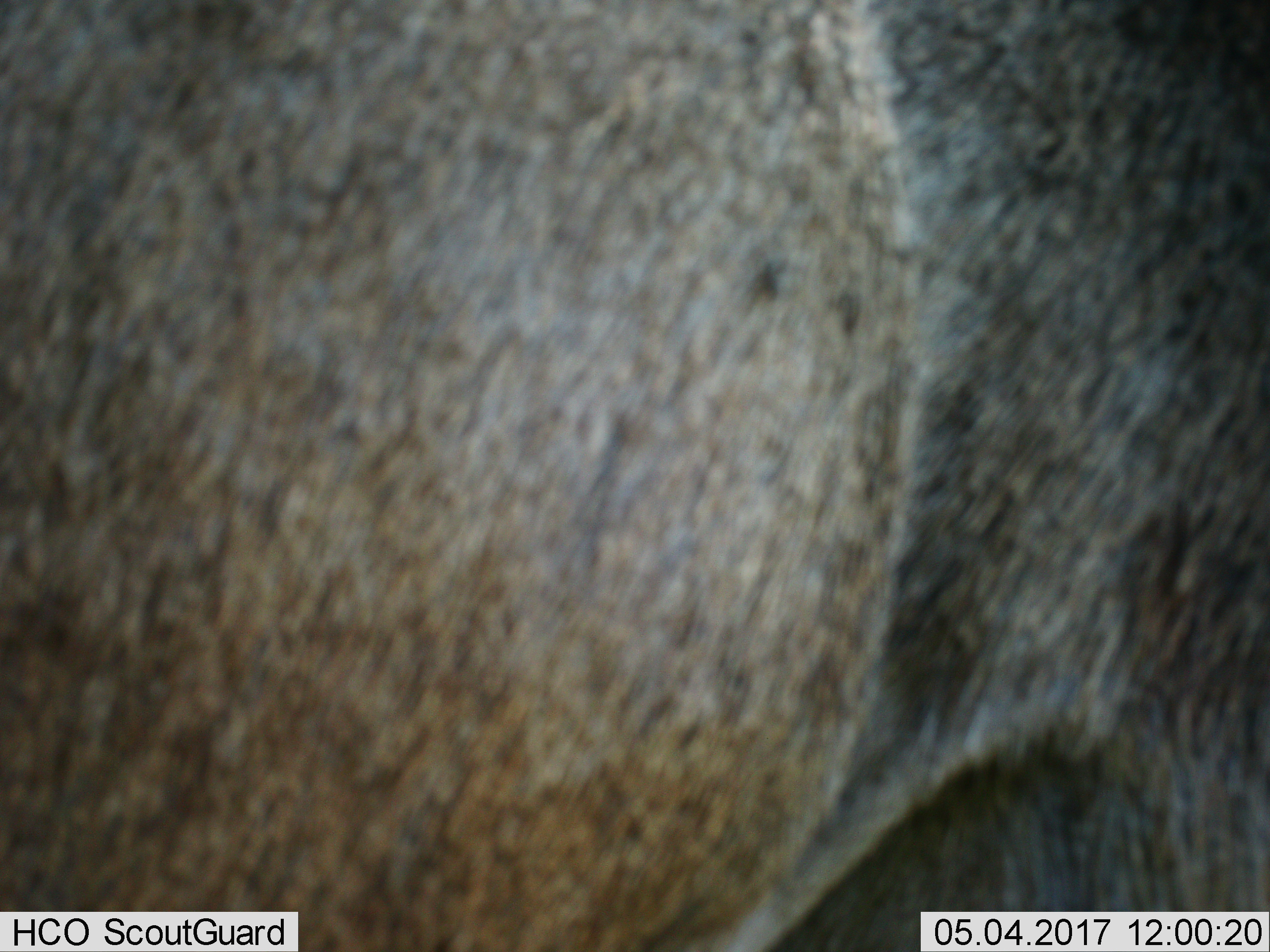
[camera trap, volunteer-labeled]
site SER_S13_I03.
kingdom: Animalia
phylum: Chordata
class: Mammalia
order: Artiodactyla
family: Bovidae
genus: Connochaetes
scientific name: Connochaetes taurinus taurinus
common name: blue wildebeest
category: wildebeestblue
Wildebeestblue (blue wildebeest) (Connochaetes taurinus taurinus), count 1. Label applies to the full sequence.